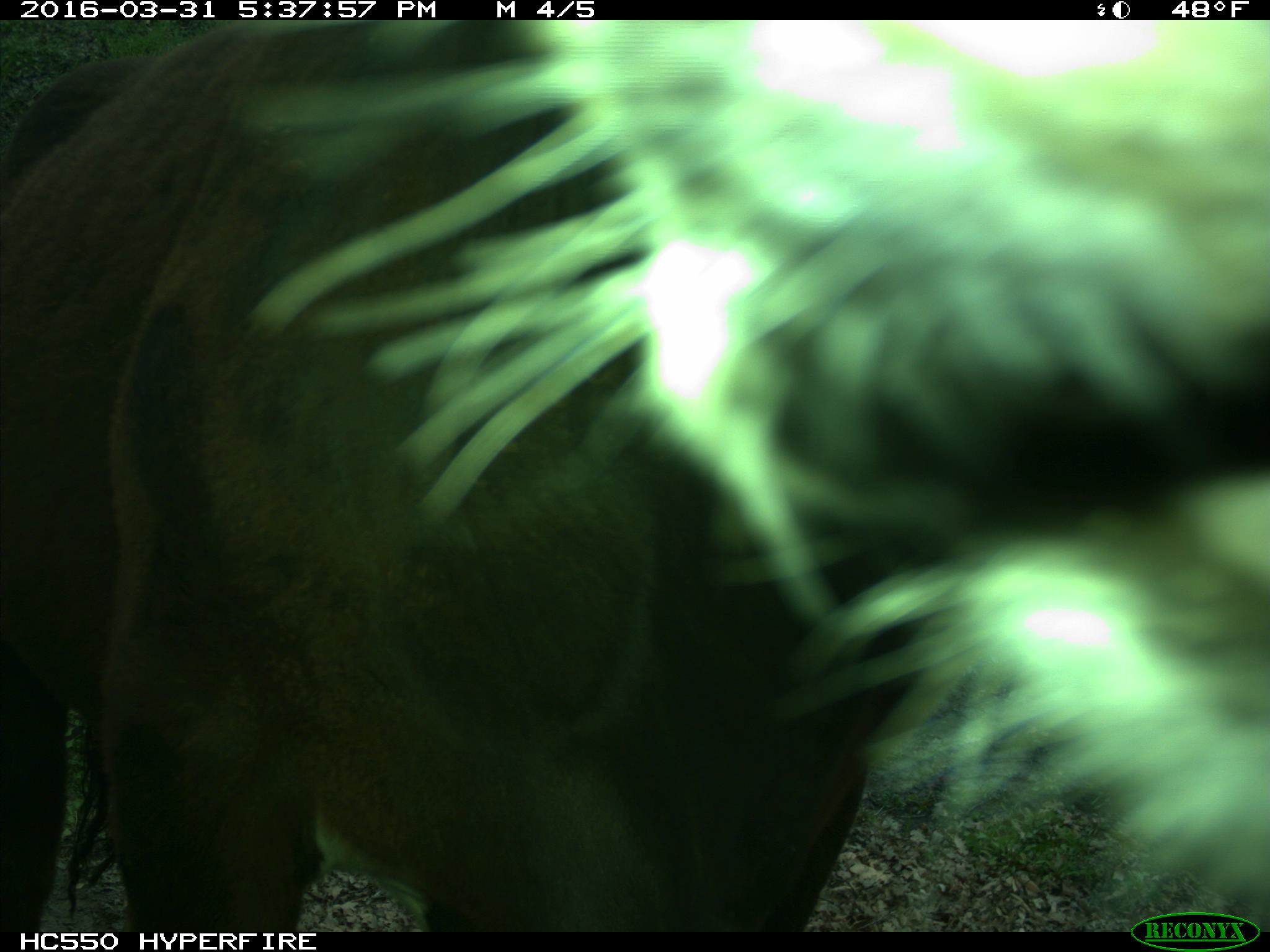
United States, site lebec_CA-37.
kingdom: Animalia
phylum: Chordata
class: Mammalia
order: Artiodactyla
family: Bovidae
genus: Bos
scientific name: Bos taurus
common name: domestic cow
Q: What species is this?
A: Bos taurus (domestic cow).